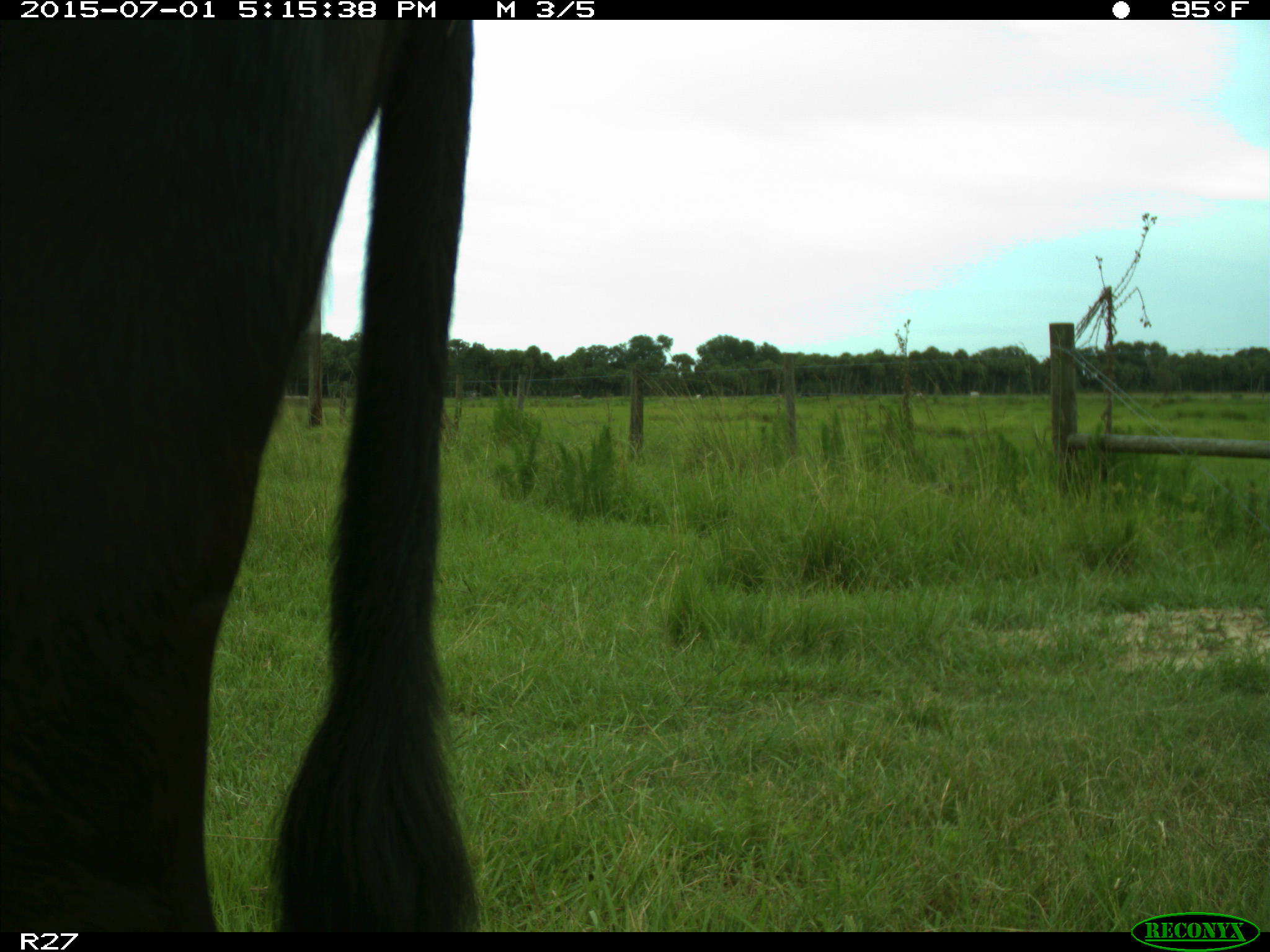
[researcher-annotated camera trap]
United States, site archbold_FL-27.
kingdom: Animalia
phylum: Chordata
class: Mammalia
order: Artiodactyla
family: Bovidae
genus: Bos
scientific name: Bos taurus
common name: domestic cow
Bos taurus (domestic cow).